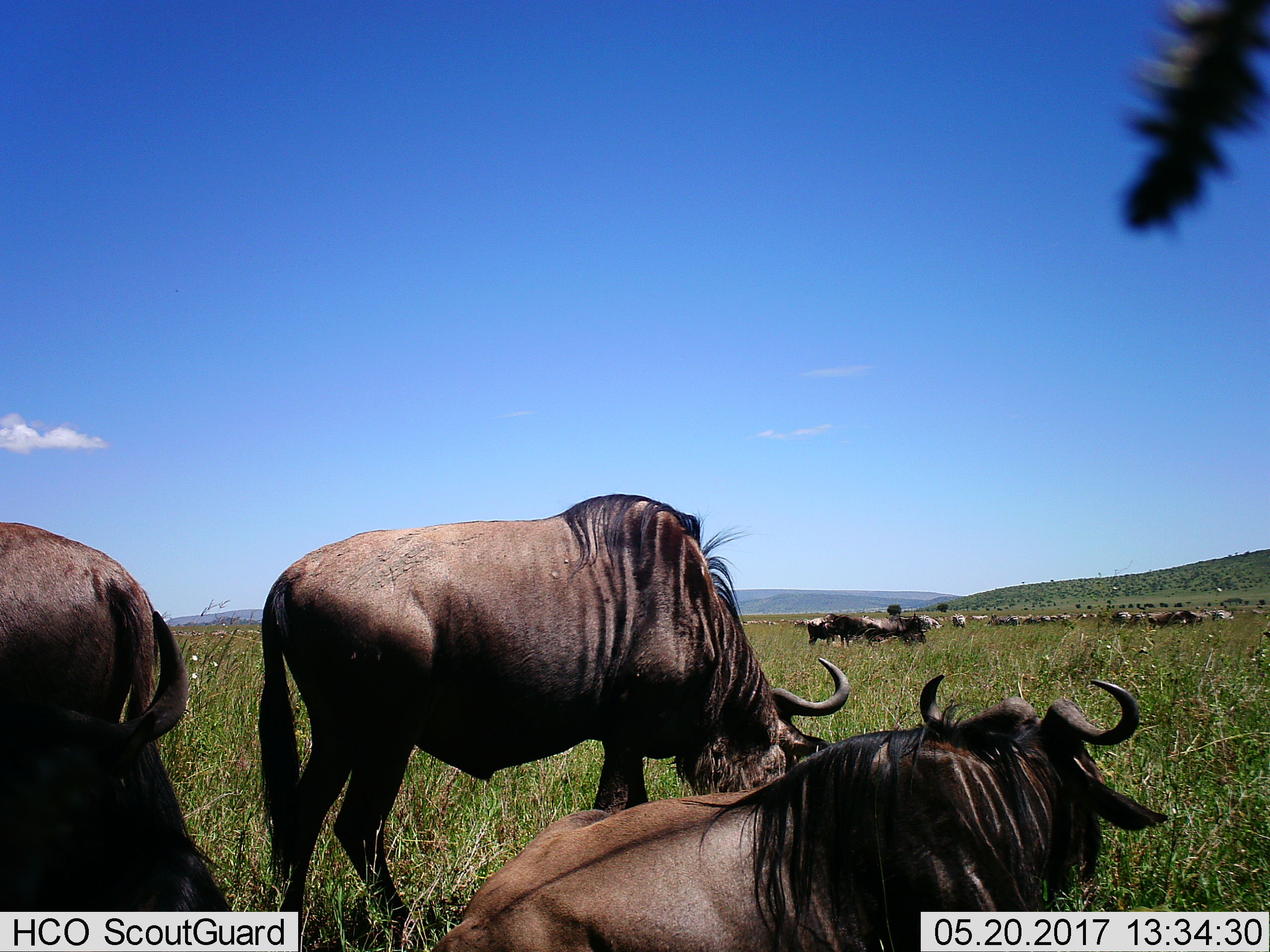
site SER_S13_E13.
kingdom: Animalia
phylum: Chordata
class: Mammalia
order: Artiodactyla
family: Bovidae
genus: Connochaetes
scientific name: Connochaetes taurinus taurinus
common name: blue wildebeest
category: wildebeestblue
Wildebeestblue (blue wildebeest) (Connochaetes taurinus taurinus), count 11-50. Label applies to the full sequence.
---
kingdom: Animalia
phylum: Chordata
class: Mammalia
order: Perissodactyla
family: Equidae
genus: Equus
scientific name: Equus quagga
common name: plains zebra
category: zebraplains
Zebraplains (plains zebra) (Equus quagga), count 11-50. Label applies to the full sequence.